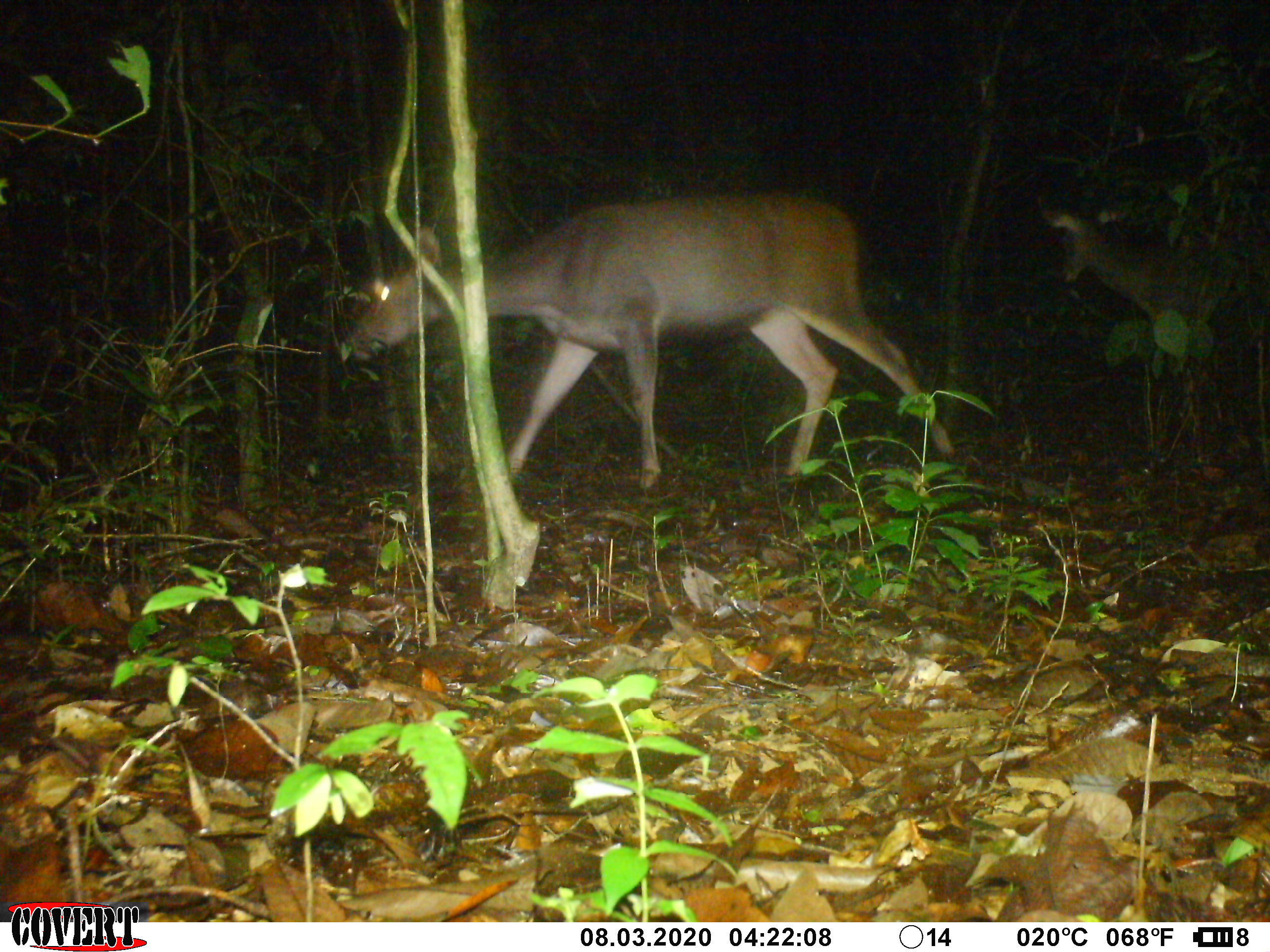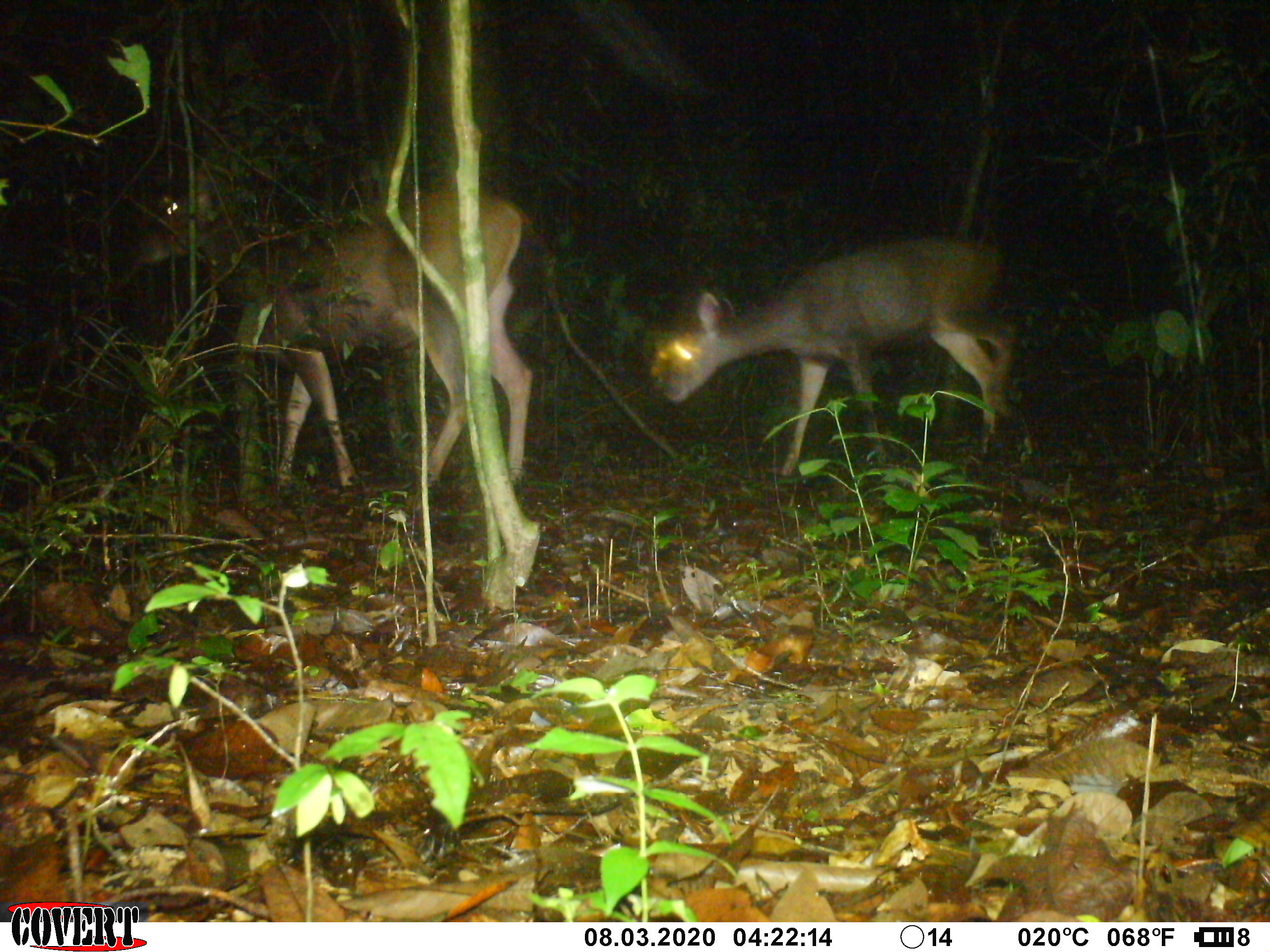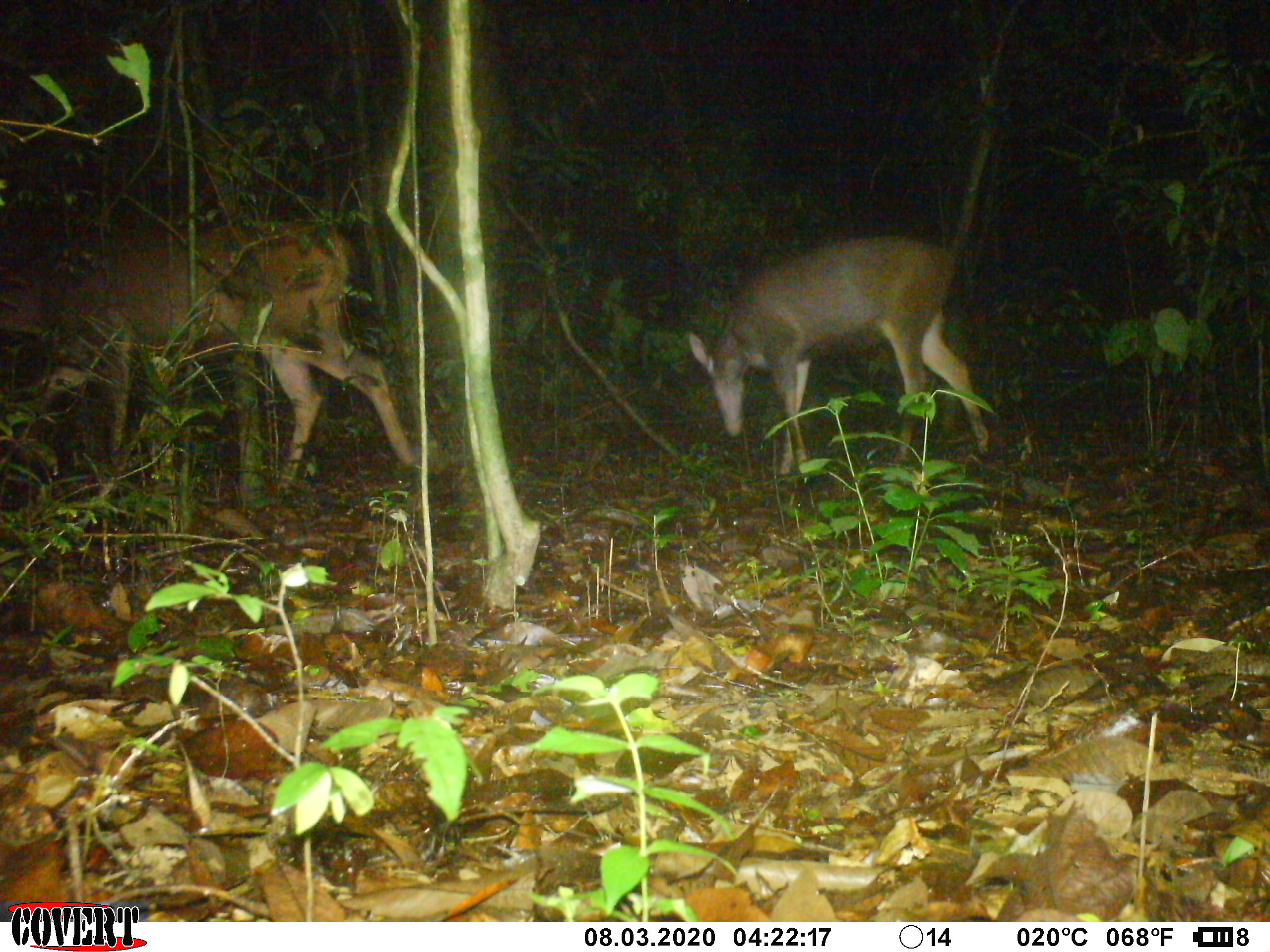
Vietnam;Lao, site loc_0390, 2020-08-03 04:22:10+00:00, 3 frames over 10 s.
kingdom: Animalia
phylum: Chordata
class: Mammalia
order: Artiodactyla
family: Cervidae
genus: Rusa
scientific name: Rusa unicolor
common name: sambar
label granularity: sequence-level